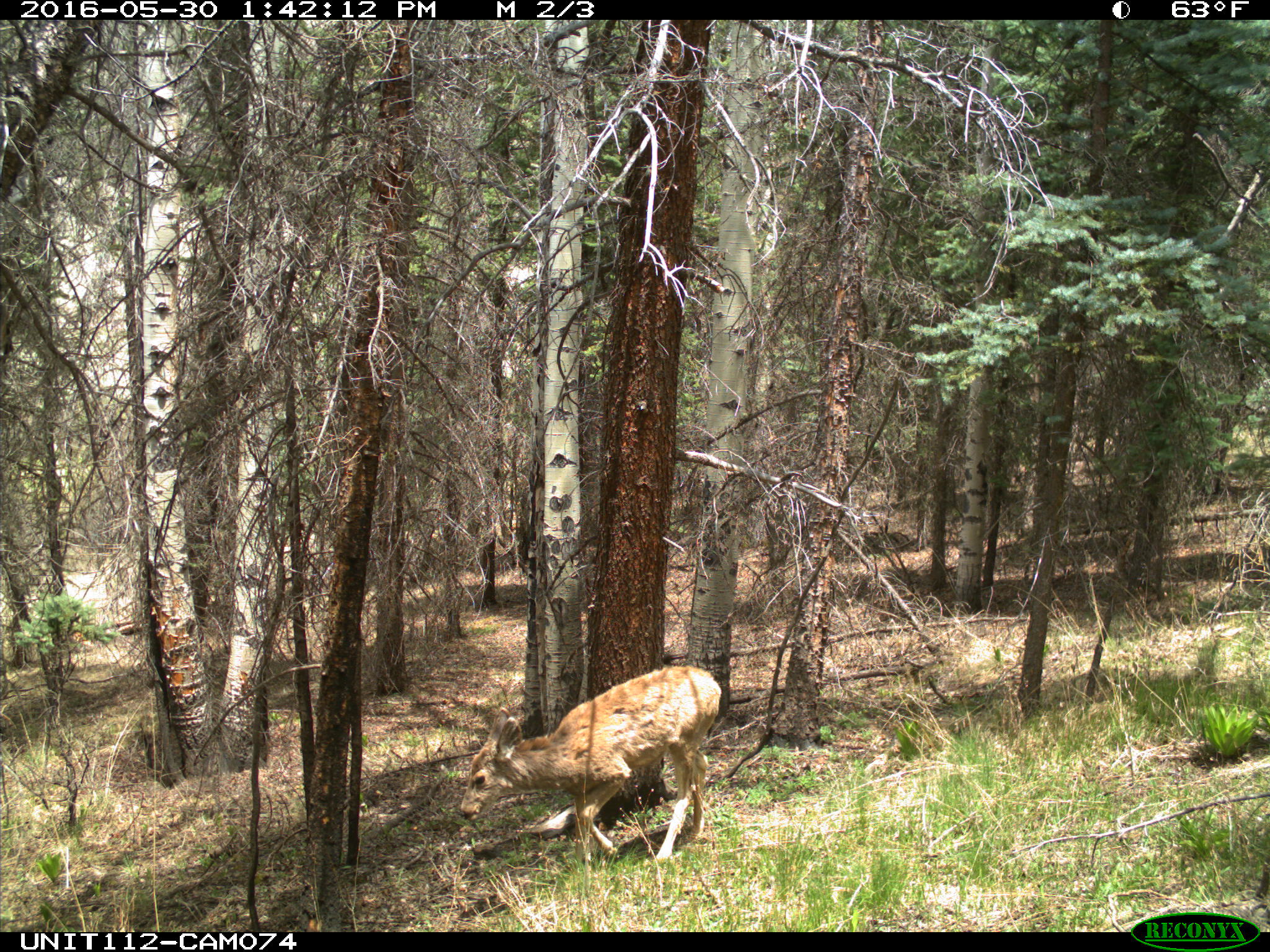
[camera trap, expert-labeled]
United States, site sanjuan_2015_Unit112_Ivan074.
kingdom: Animalia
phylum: Chordata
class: Mammalia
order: Artiodactyla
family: Cervidae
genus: Odocoileus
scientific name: Odocoileus hemionus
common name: mule deer